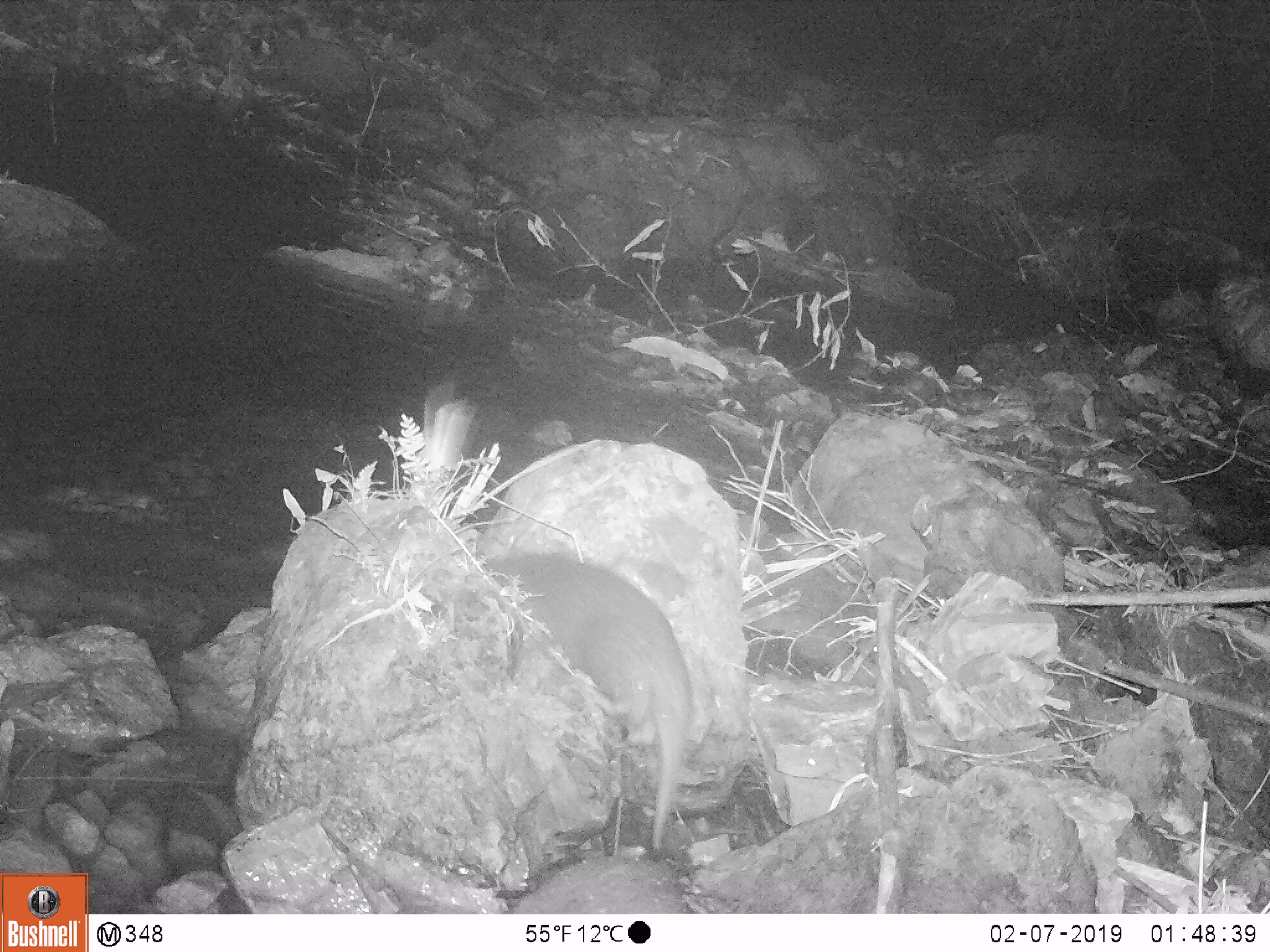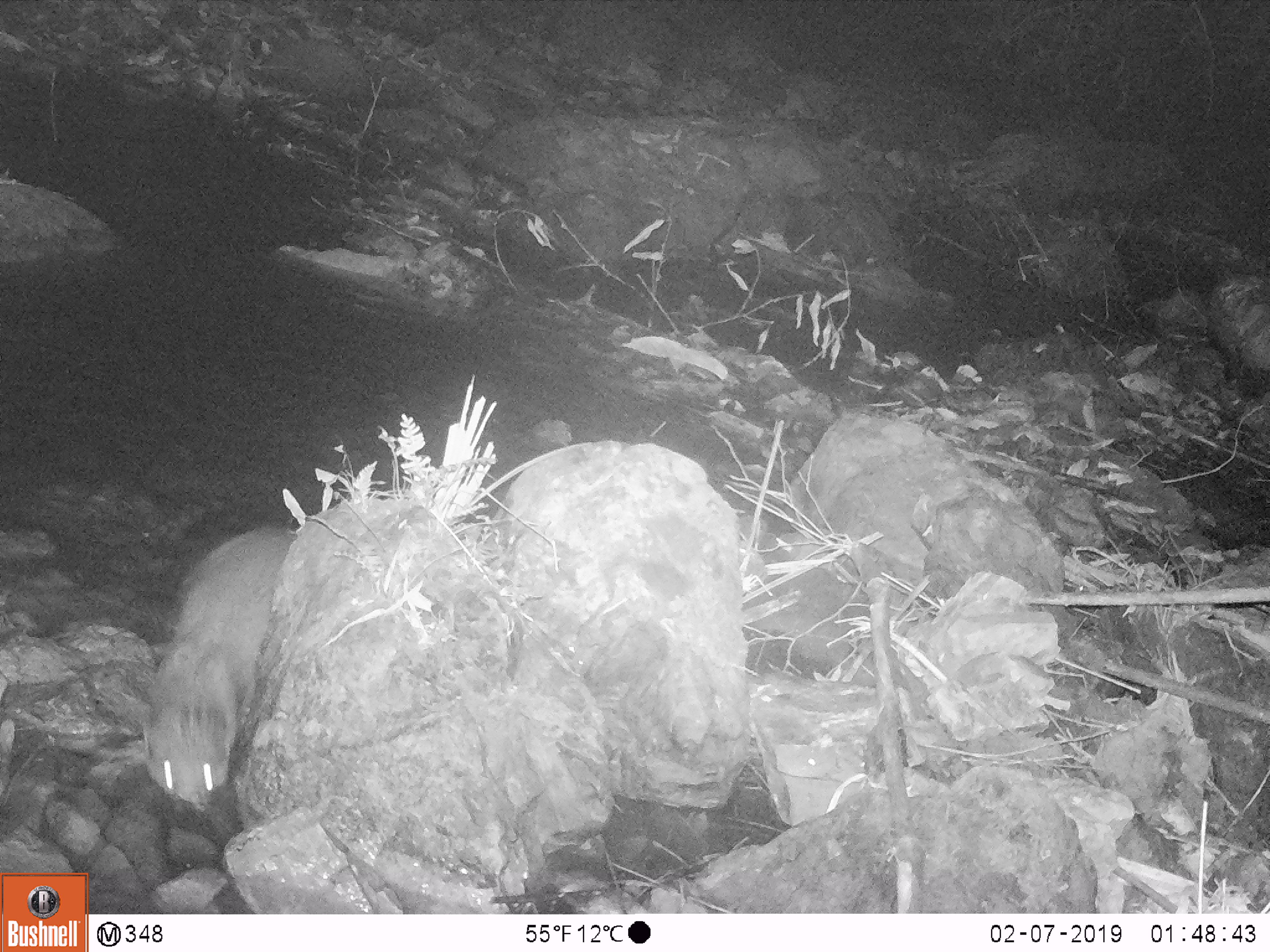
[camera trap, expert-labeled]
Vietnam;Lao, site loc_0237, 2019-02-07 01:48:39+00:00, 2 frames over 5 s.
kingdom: Animalia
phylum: Chordata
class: Mammalia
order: Carnivora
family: Mustelidae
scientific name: Lutrinae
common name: otter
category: unidentified otter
Unidentified otter (otter) (Lutrinae). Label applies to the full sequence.